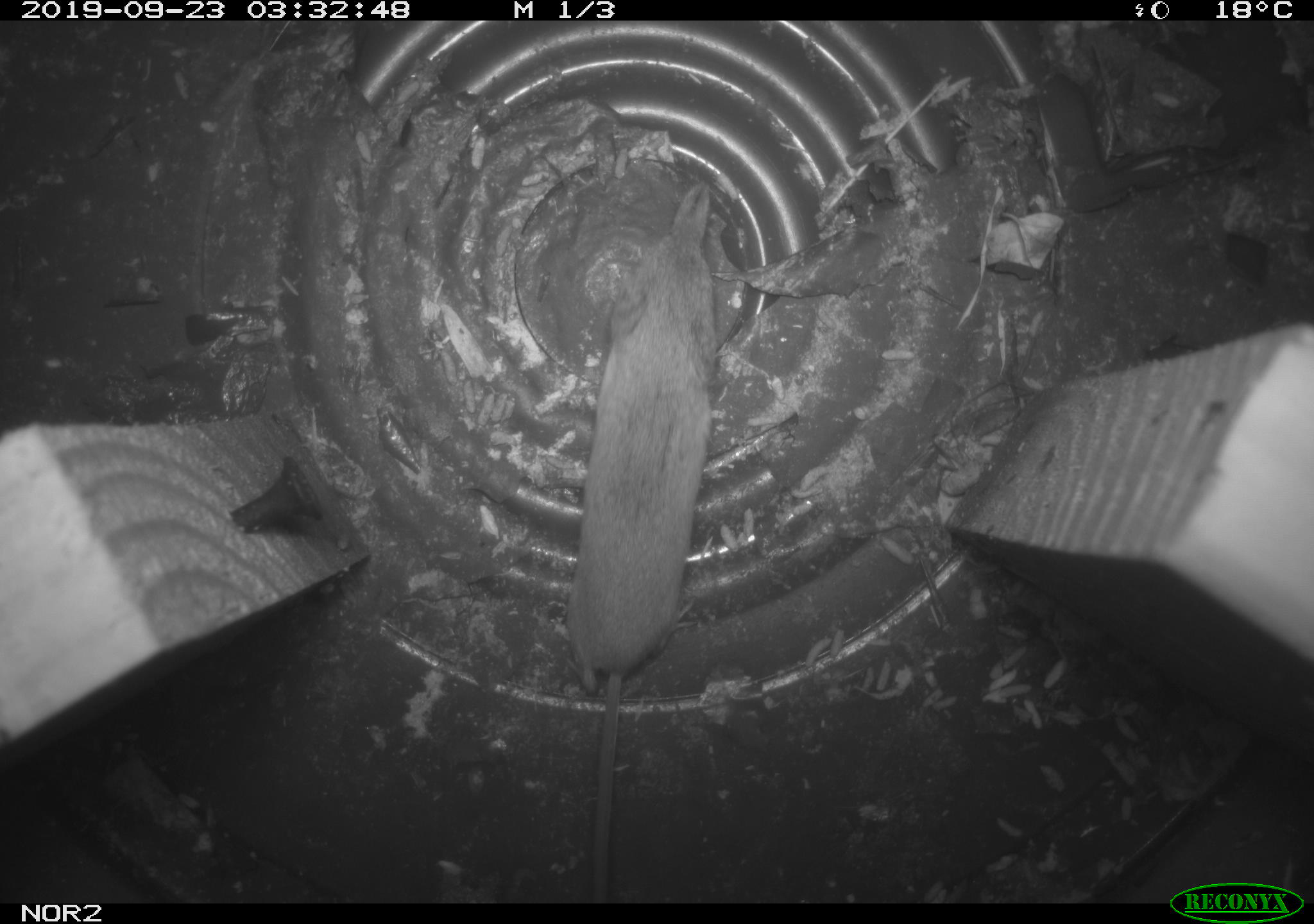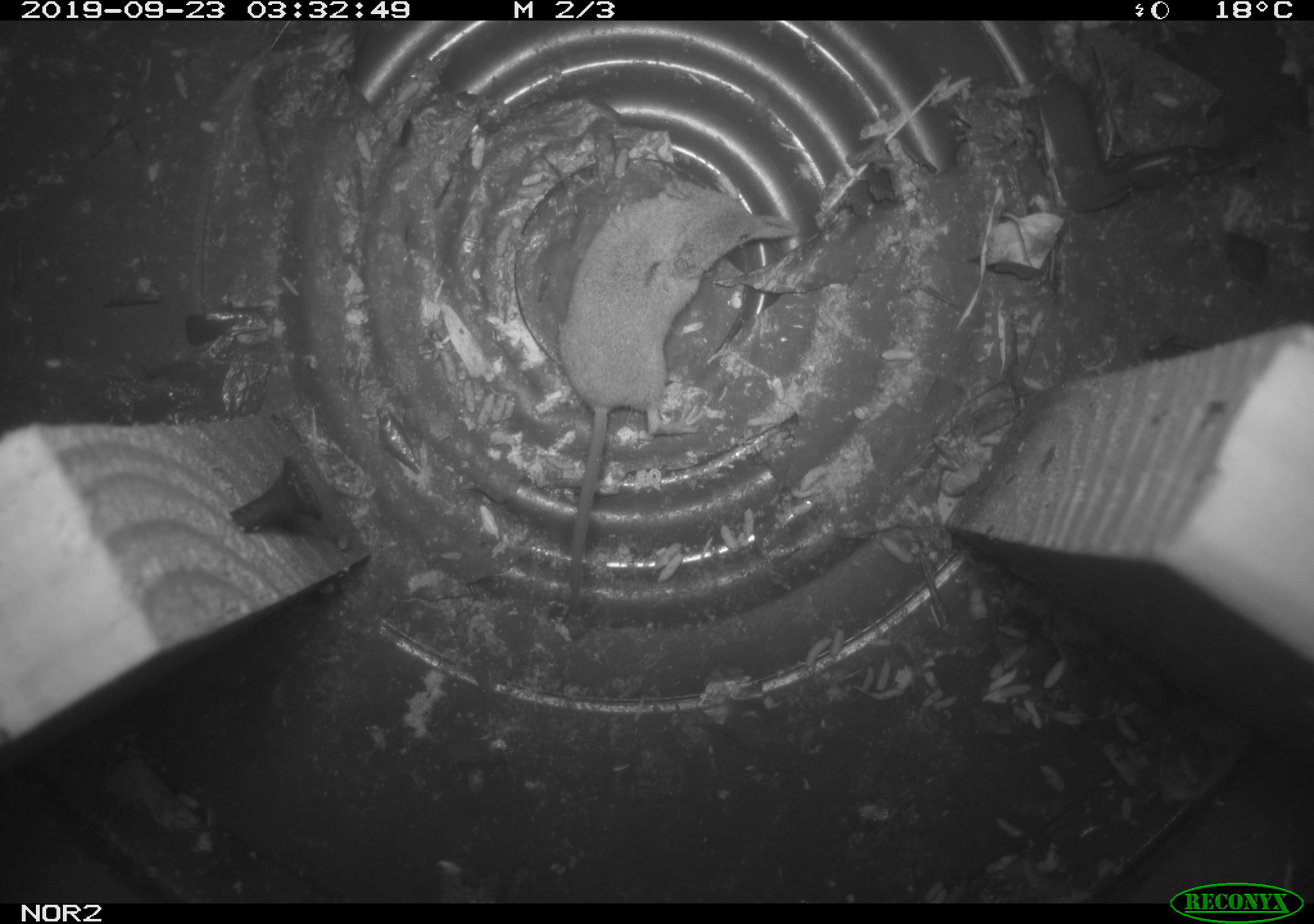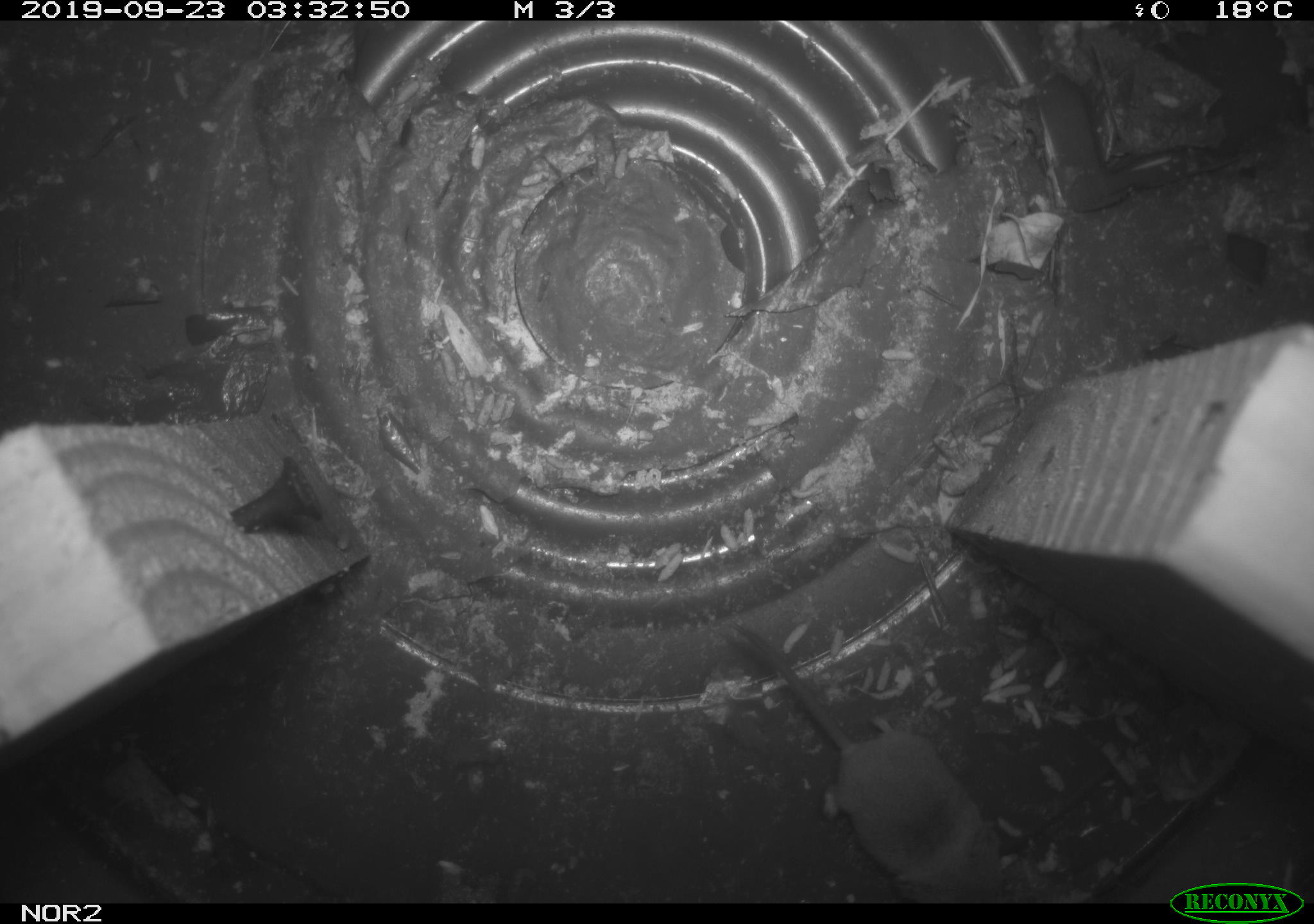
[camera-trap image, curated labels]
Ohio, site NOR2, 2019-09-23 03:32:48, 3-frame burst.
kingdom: Animalia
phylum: Chordata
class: Mammalia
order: Eulipotyphla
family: Soricidae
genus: Sorex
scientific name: Sorex cinereus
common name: masked shrew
Masked shrew (Sorex cinereus).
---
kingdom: Animalia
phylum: Chordata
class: Mammalia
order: Eulipotyphla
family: Soricidae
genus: Blarina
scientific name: Blarina brevicauda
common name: northern short-tailed shrew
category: n. short-tailed shrew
N. short-tailed shrew (northern short-tailed shrew) (Blarina brevicauda).